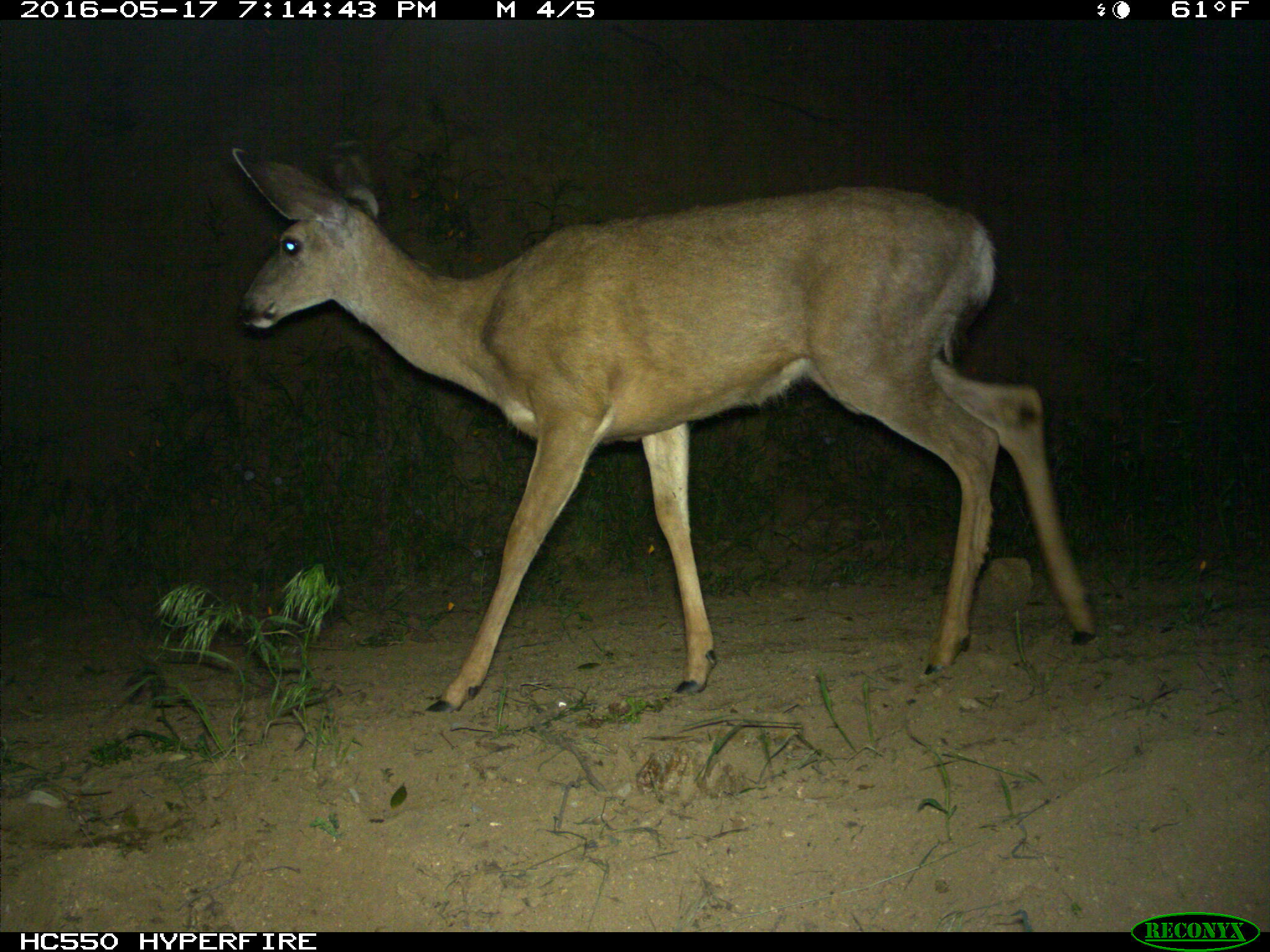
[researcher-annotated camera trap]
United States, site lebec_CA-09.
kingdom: Animalia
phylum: Chordata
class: Mammalia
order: Artiodactyla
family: Cervidae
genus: Odocoileus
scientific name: Odocoileus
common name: deer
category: unidentified deer